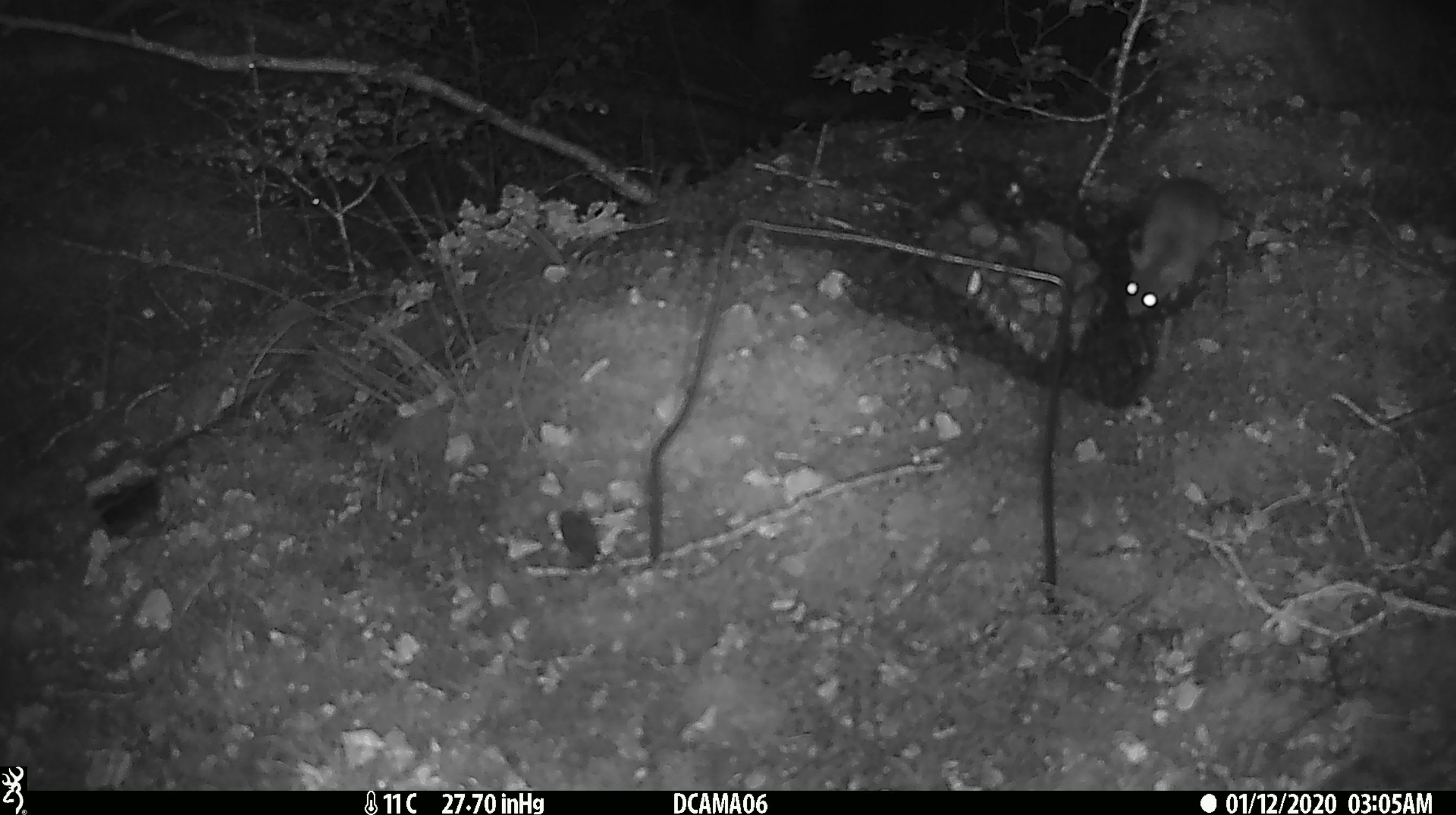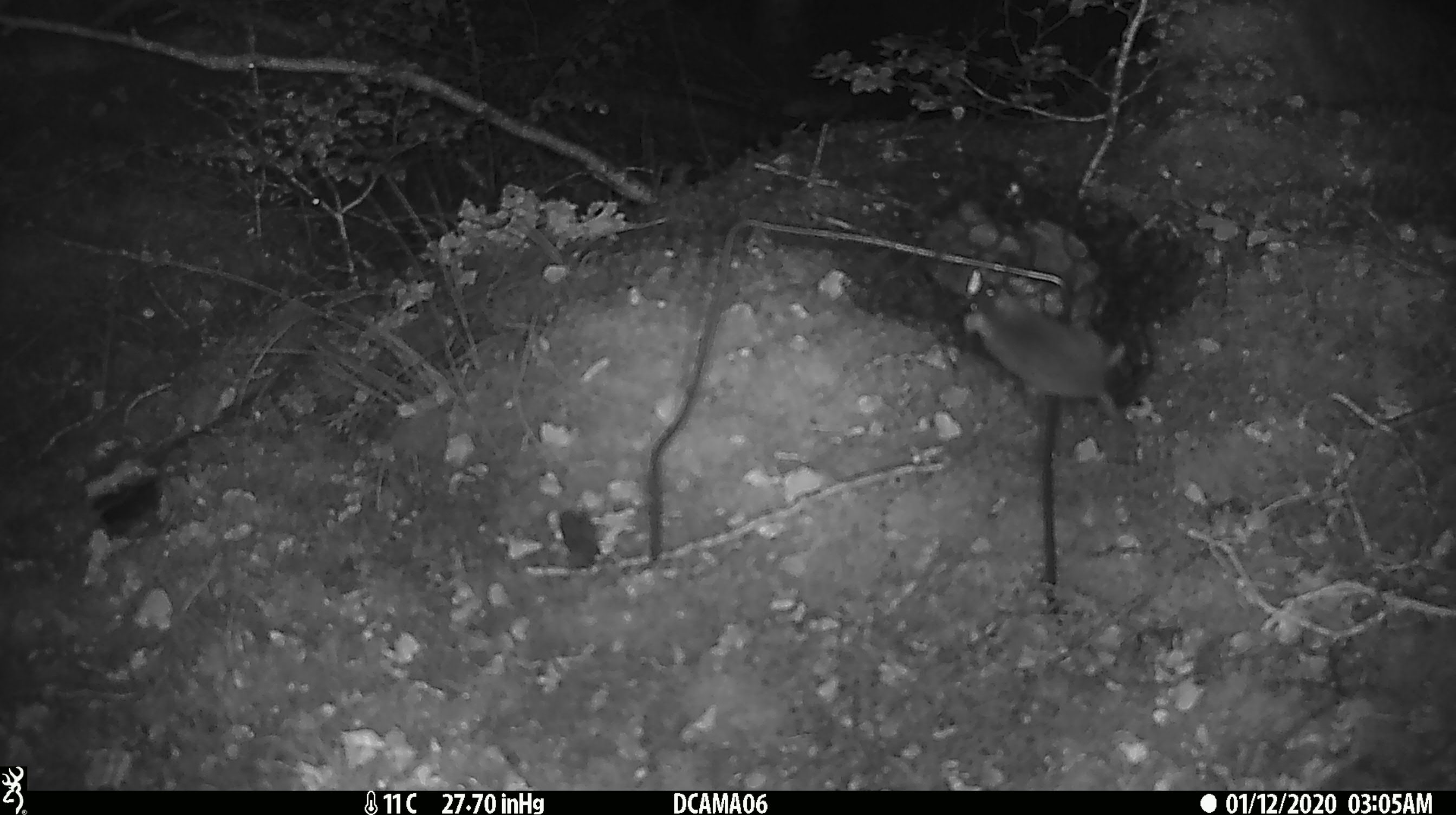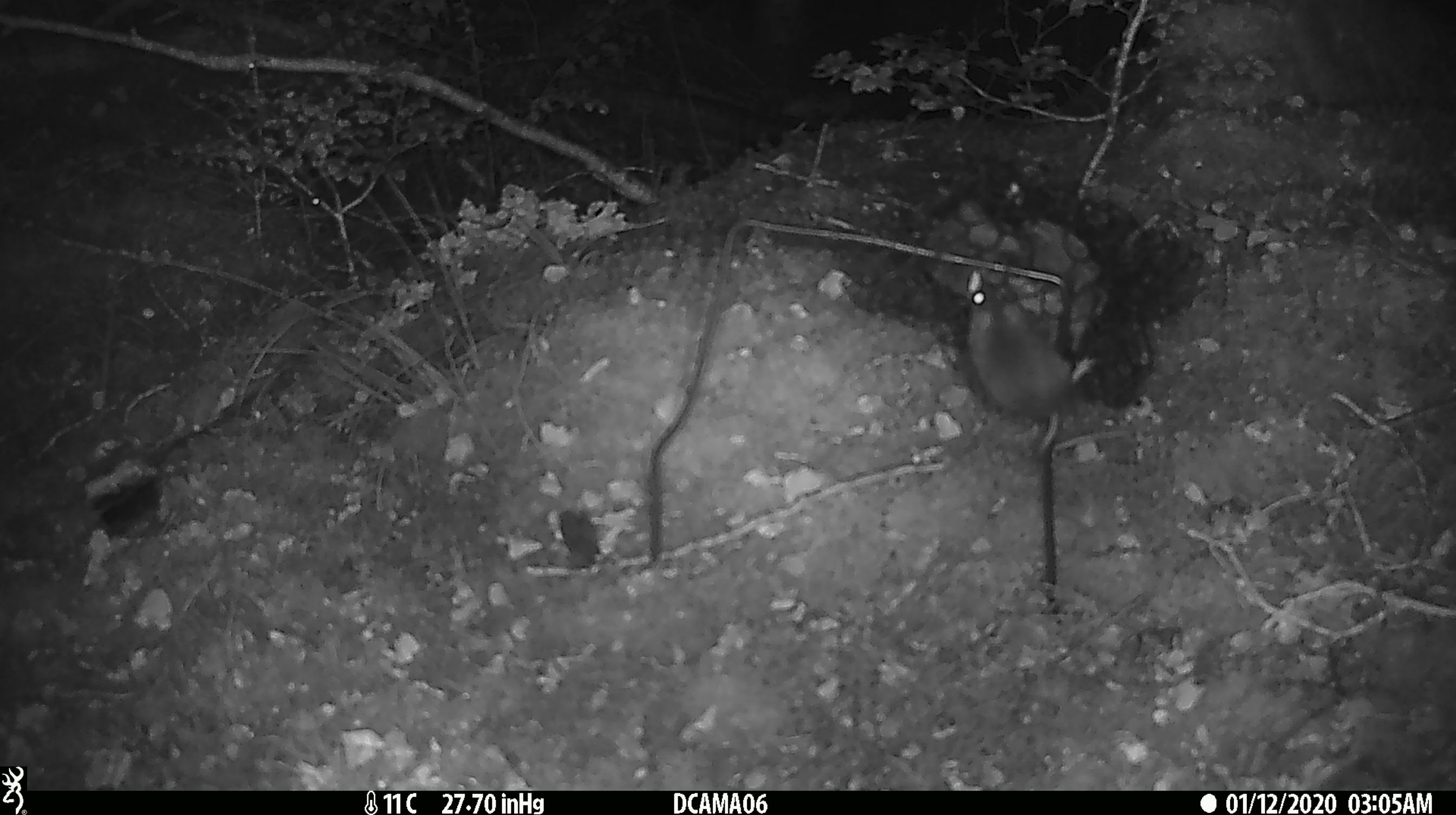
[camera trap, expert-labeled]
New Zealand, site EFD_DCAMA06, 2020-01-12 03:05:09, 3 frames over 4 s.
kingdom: Animalia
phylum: Chordata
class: Mammalia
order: Rodentia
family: Muridae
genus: Mus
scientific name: Mus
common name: mouse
Mouse (Mus).